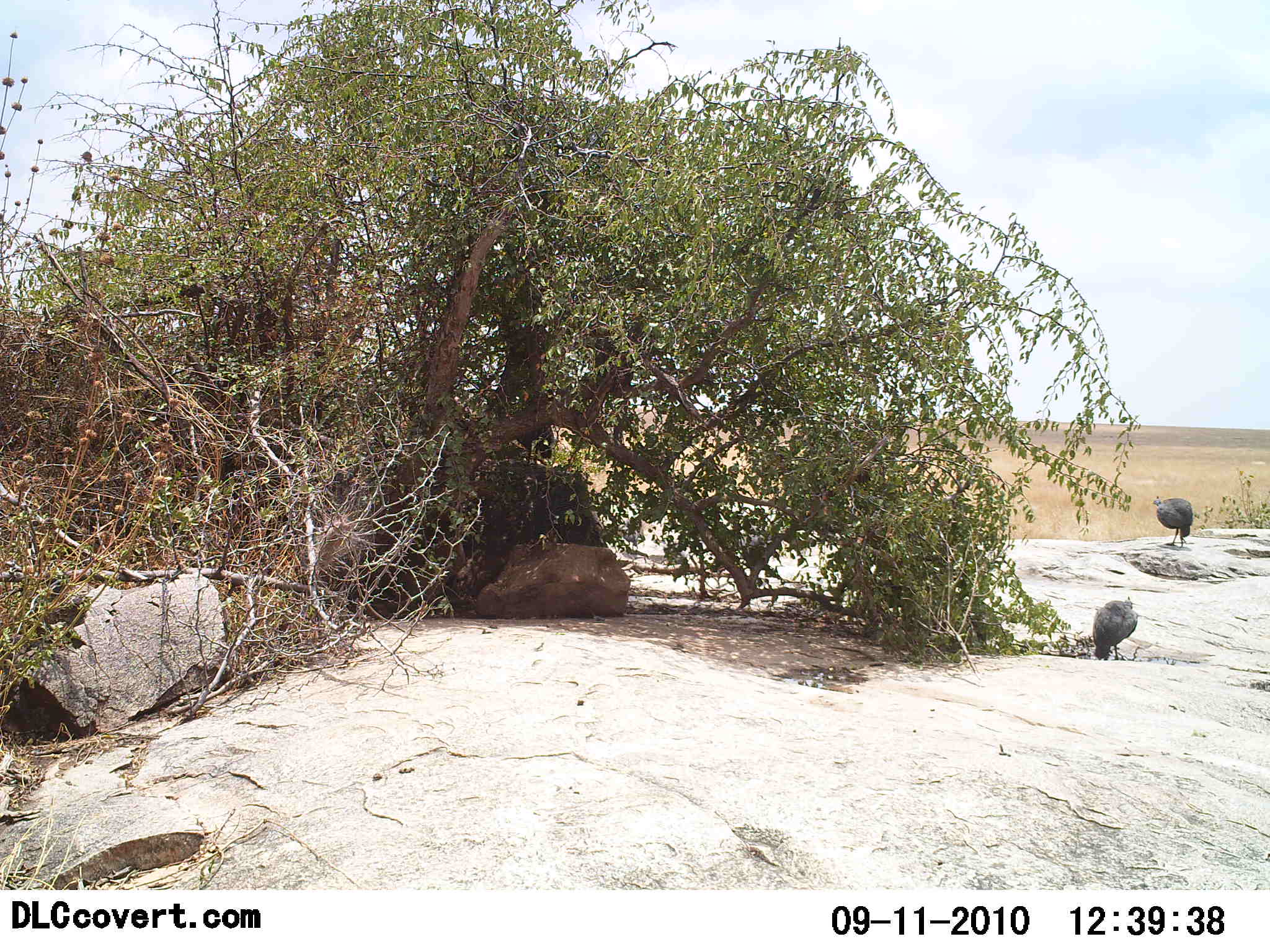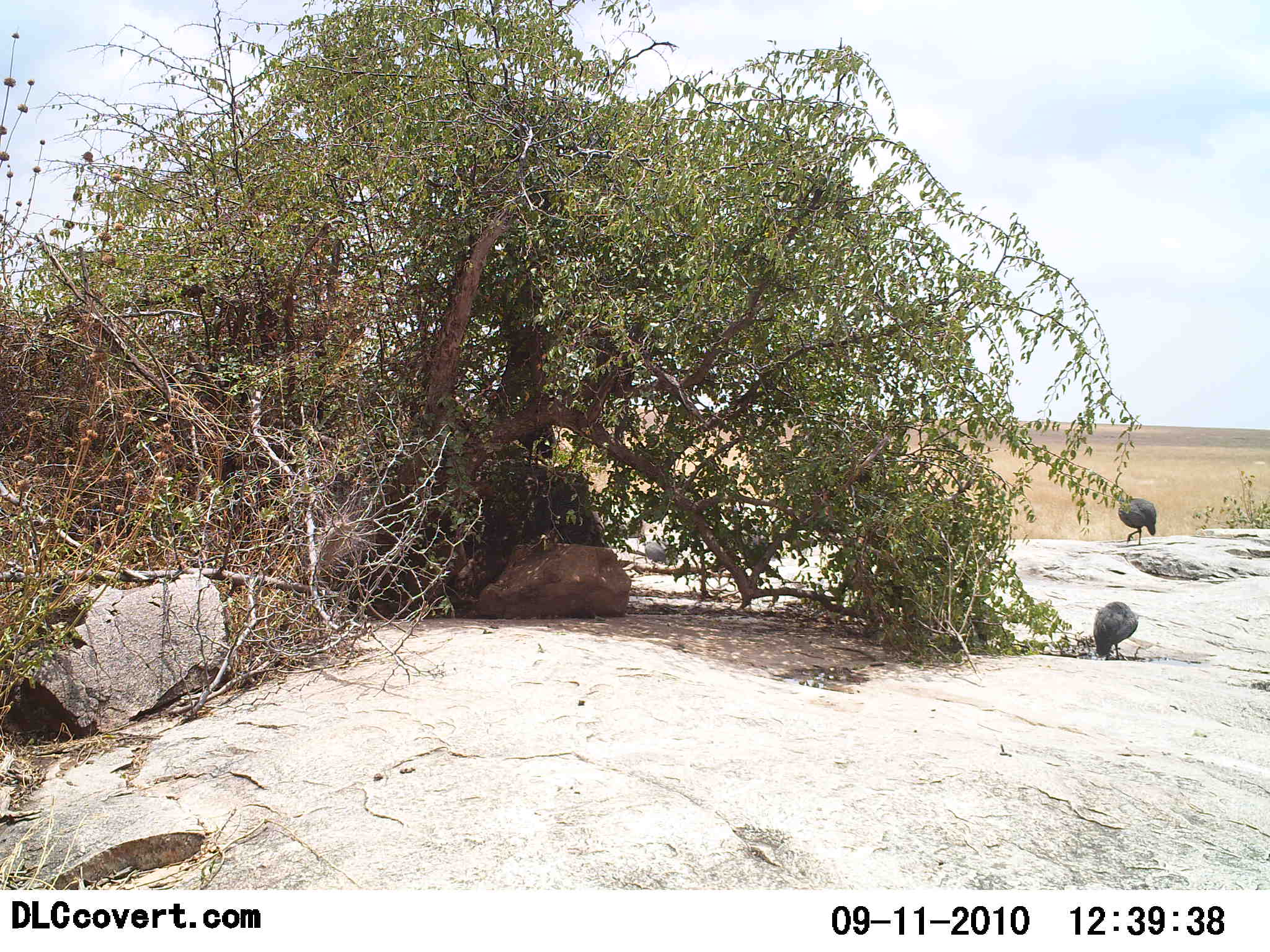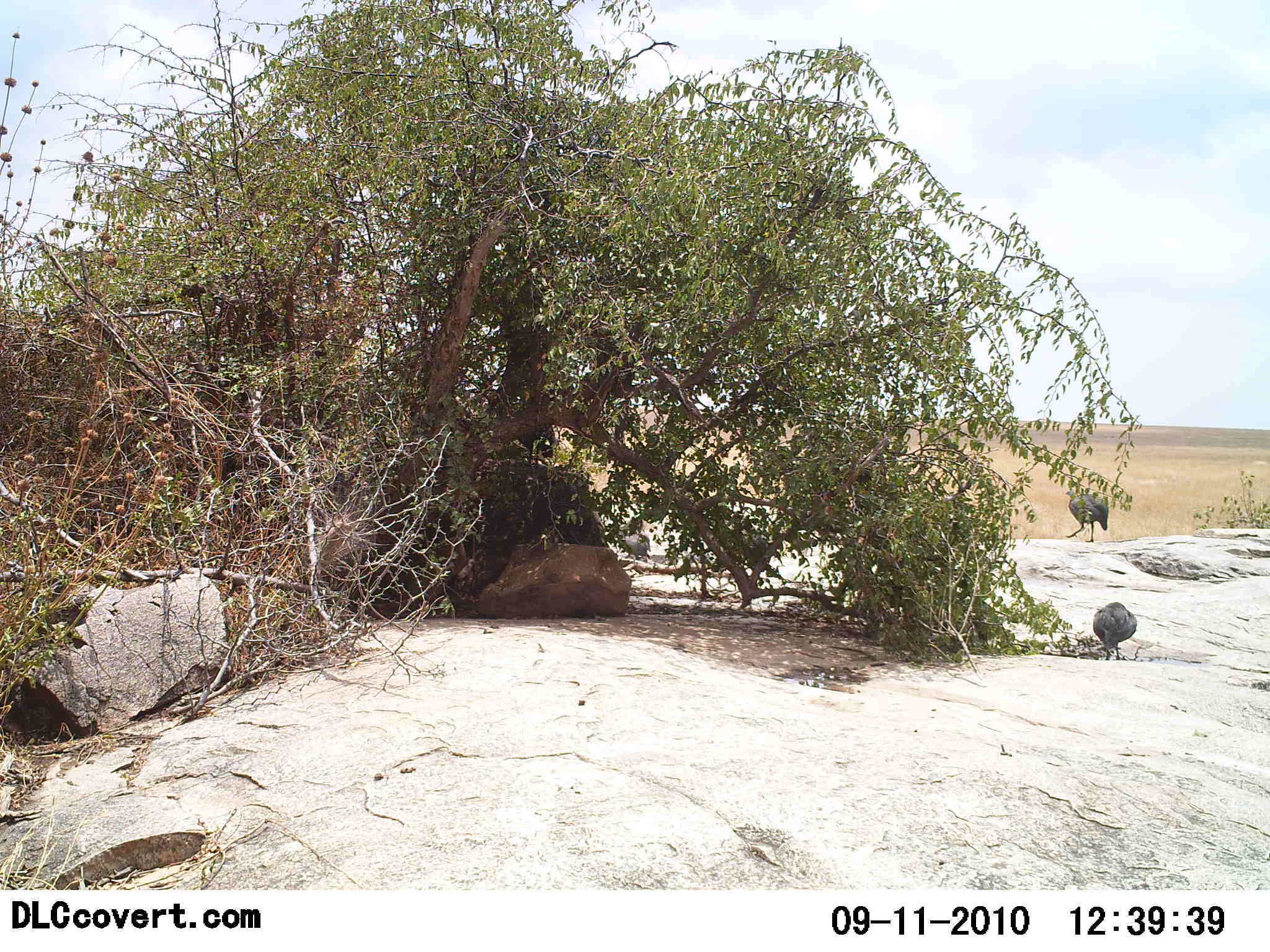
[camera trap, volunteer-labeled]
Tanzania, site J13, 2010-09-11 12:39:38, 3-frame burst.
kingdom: Animalia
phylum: Chordata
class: Aves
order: Galliformes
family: Numididae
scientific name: Numididae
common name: guinea fowl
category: guineafowl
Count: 4.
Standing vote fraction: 33%.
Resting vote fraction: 0%.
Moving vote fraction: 80%.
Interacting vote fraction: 7%.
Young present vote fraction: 0%.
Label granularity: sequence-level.